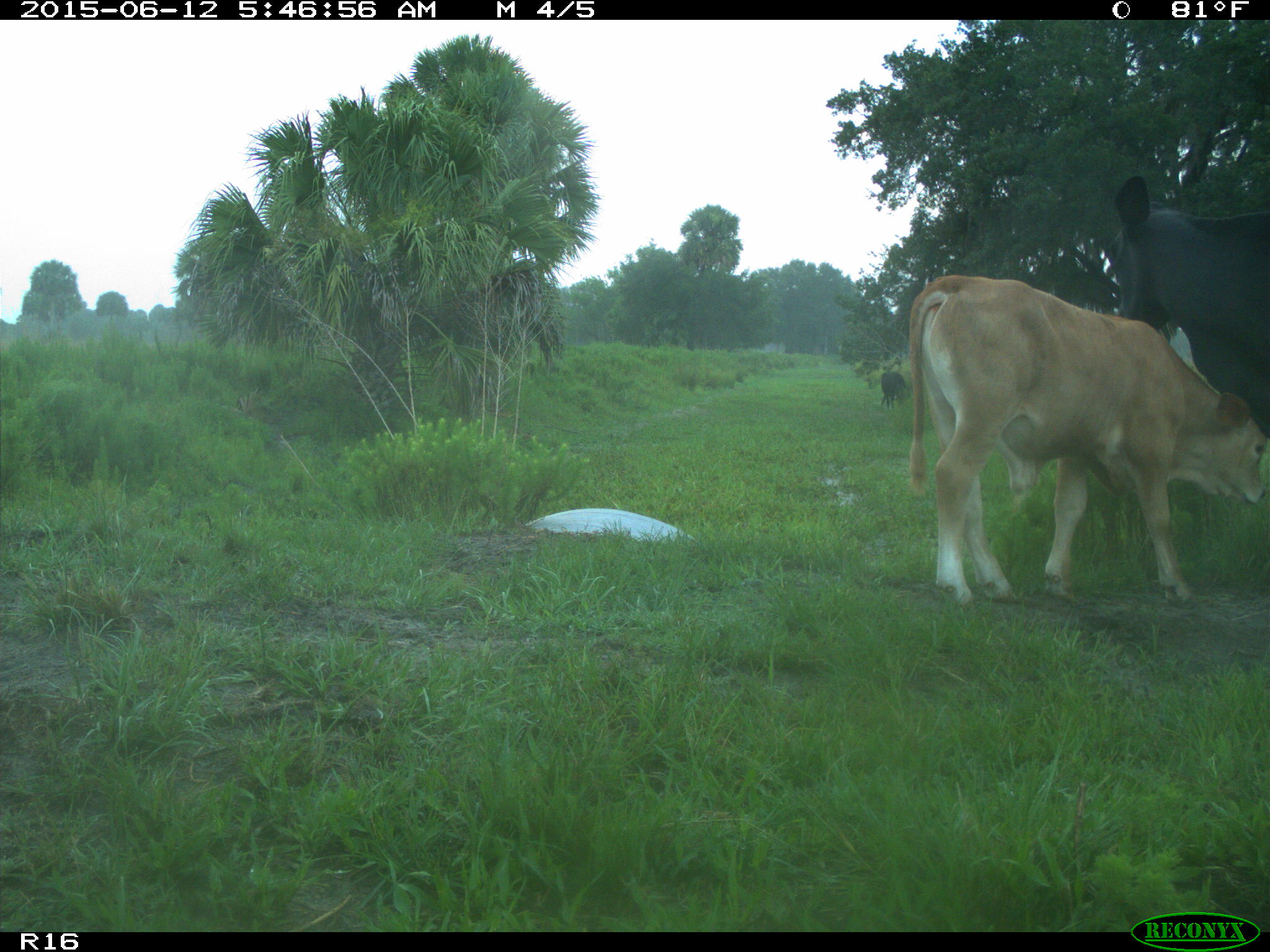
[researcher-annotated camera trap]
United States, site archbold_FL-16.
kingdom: Animalia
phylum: Chordata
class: Mammalia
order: Artiodactyla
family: Bovidae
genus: Bos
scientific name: Bos taurus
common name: domestic cow